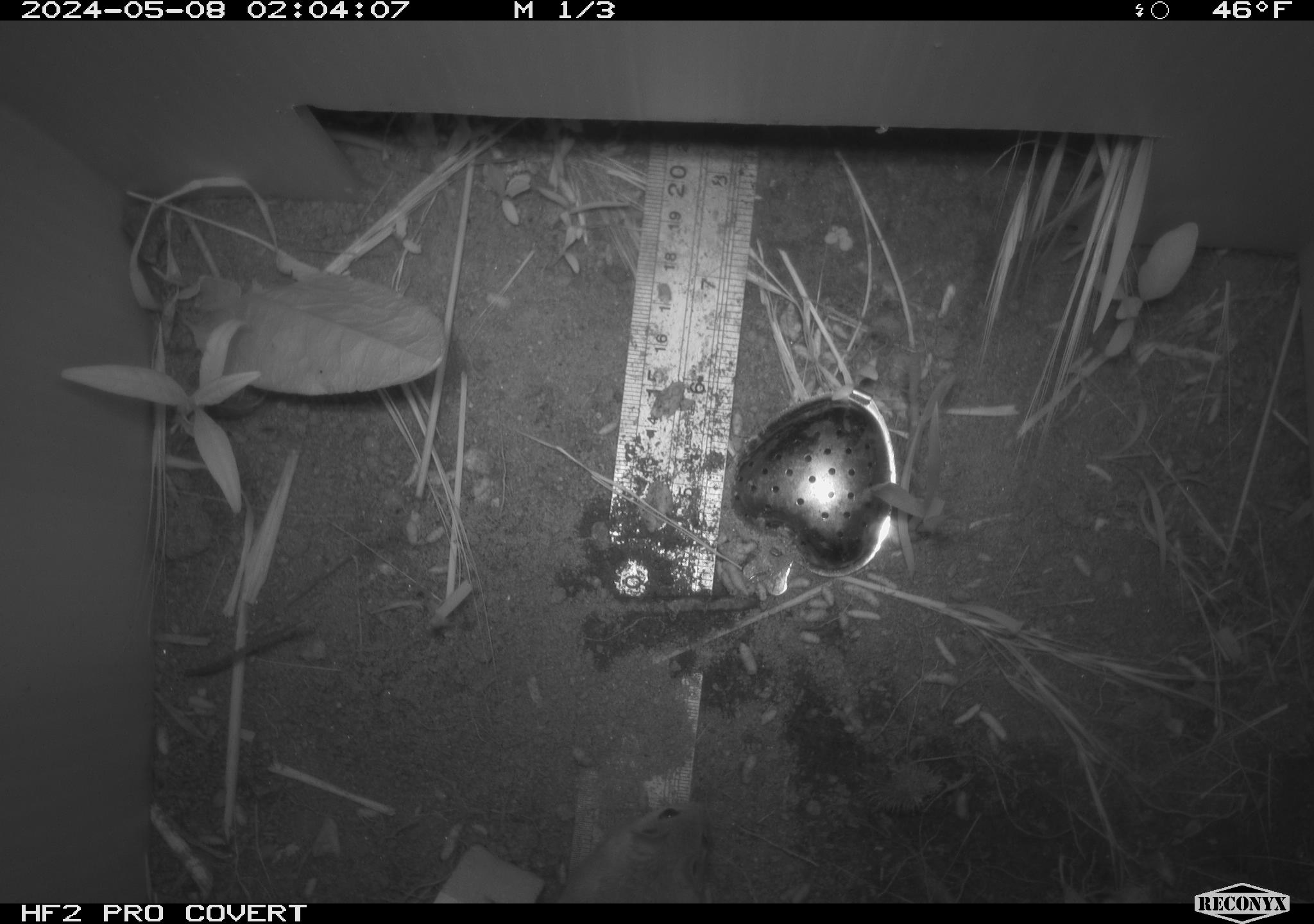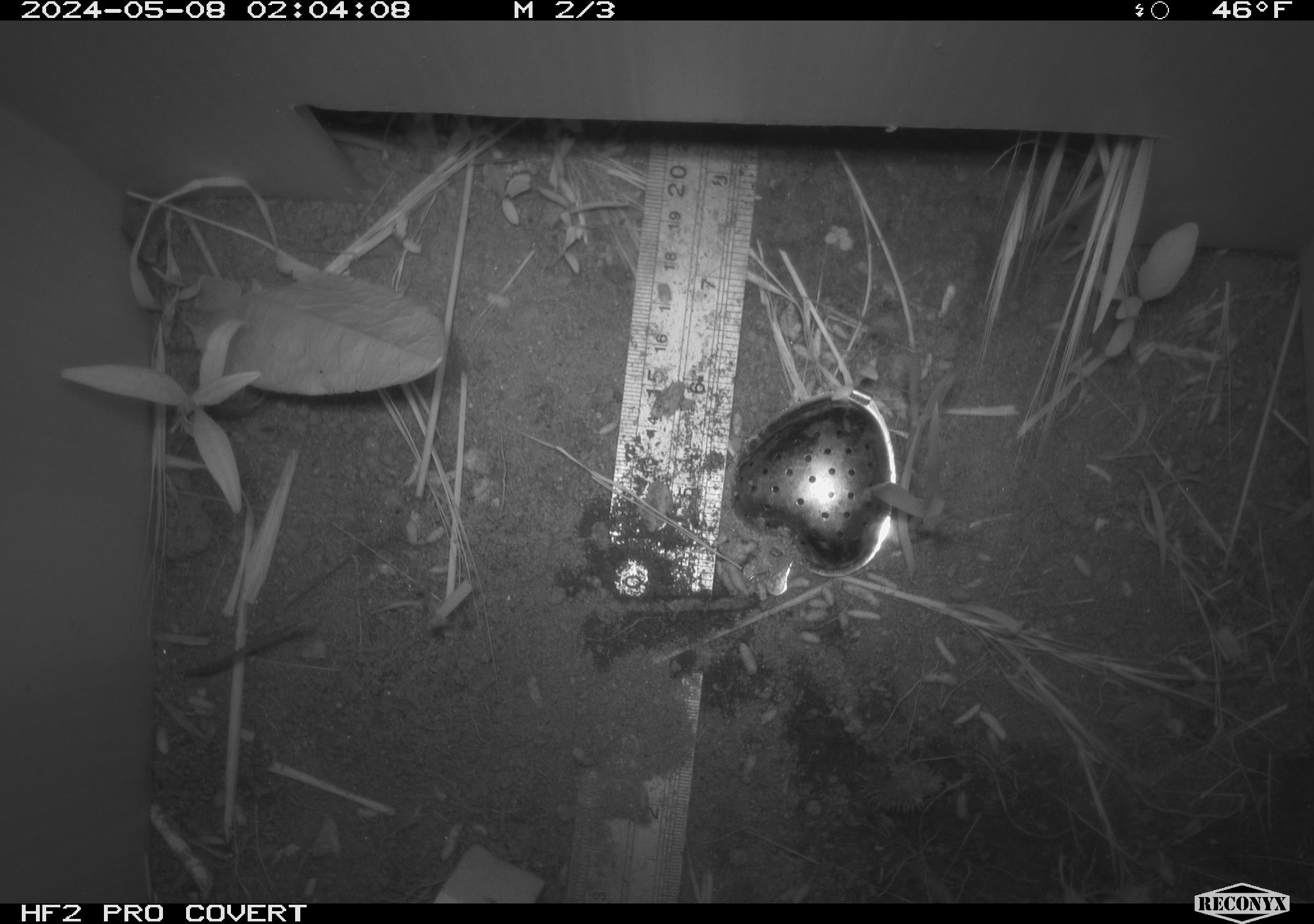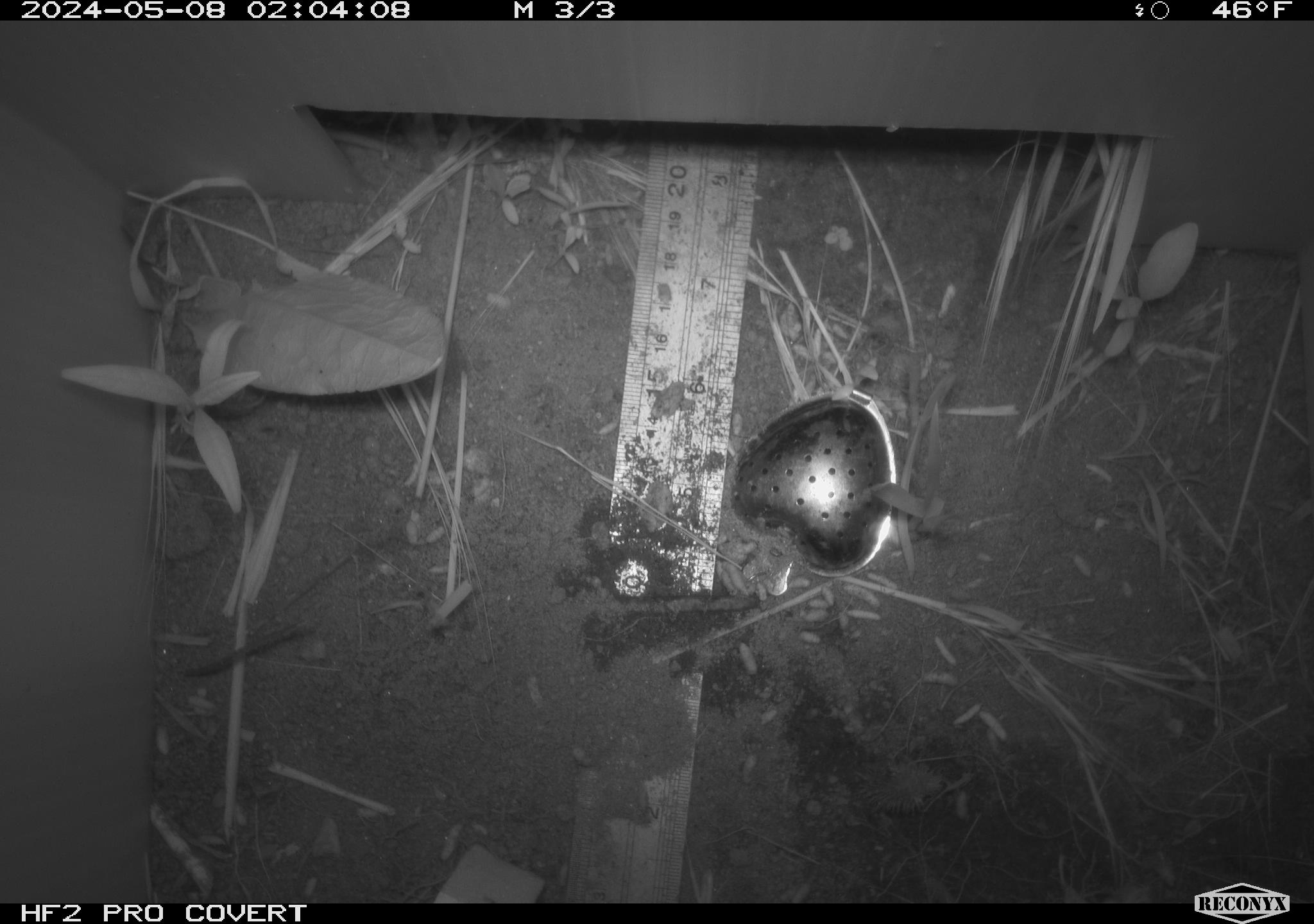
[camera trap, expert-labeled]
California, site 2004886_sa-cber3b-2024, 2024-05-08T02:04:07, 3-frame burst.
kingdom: Animalia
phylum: Chordata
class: Mammalia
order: Rodentia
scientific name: Rodentia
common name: mouse species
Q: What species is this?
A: Mouse species (Rodentia).